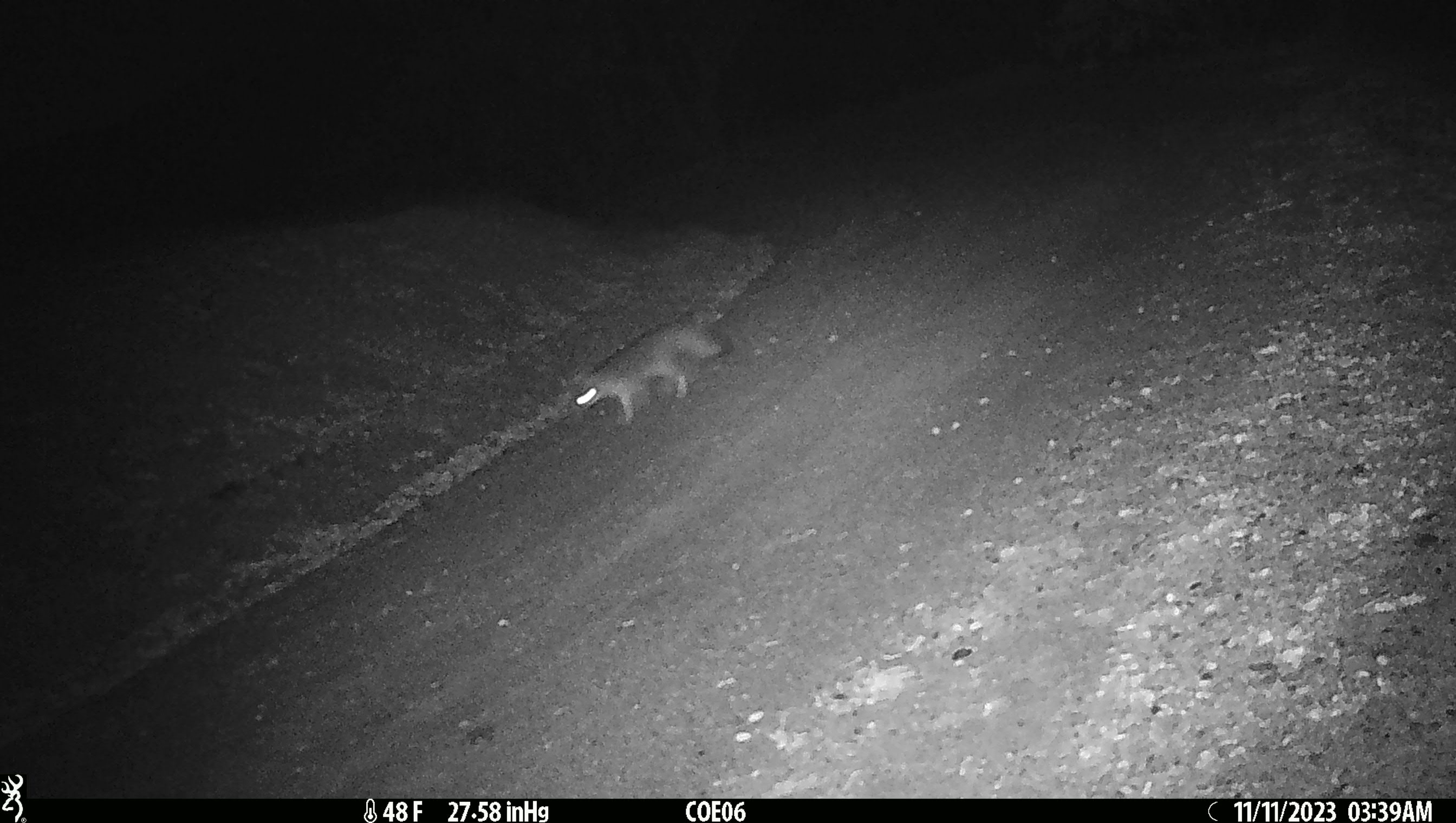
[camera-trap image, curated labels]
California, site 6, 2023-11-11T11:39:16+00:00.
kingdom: Animalia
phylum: Chordata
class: Mammalia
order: Carnivora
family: Canidae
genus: Urocyon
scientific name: Urocyon cinereoargenteus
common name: gray fox